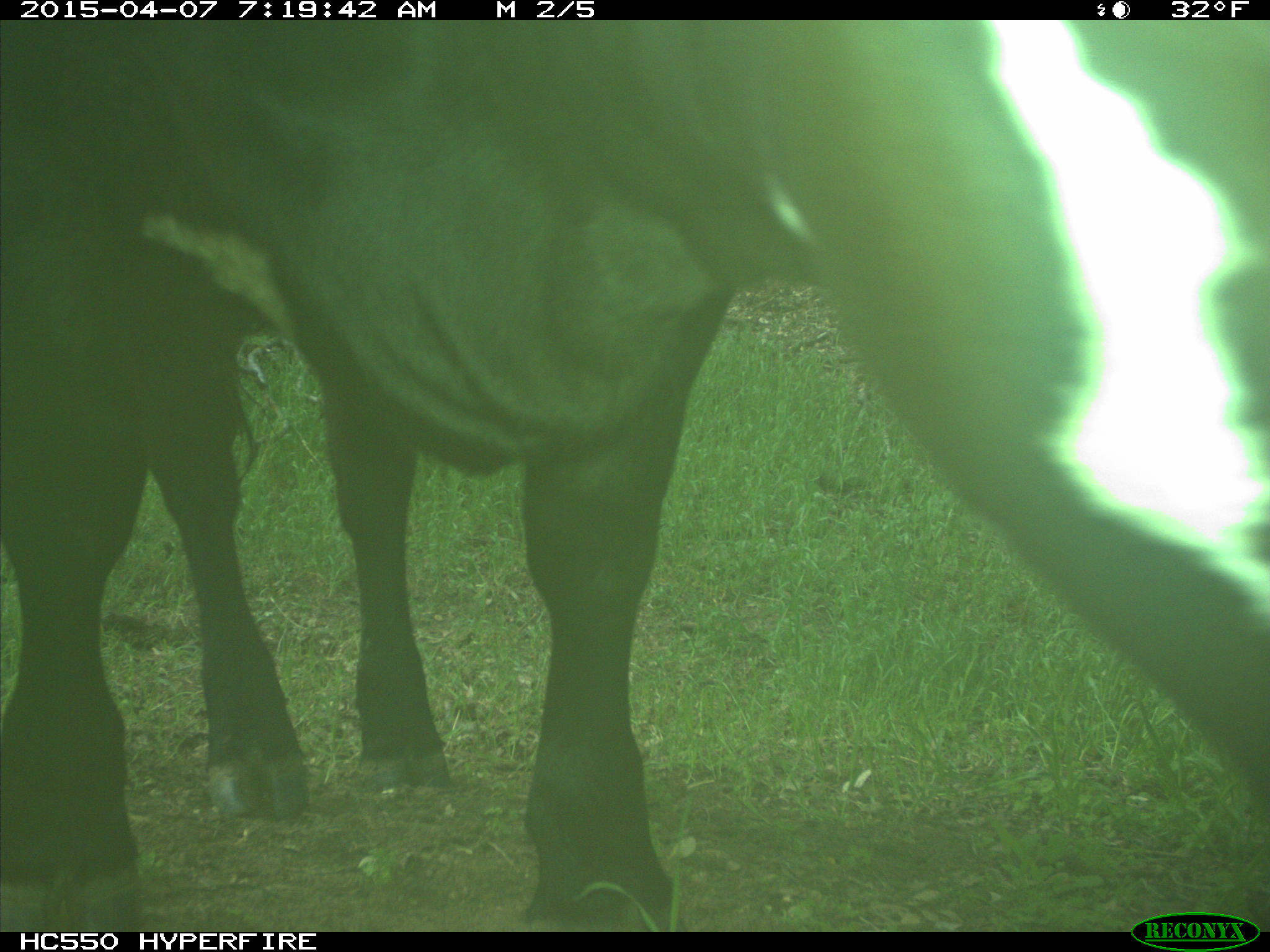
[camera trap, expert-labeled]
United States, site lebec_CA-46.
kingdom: Animalia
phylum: Chordata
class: Mammalia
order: Artiodactyla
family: Bovidae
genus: Bos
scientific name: Bos taurus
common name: domestic cow